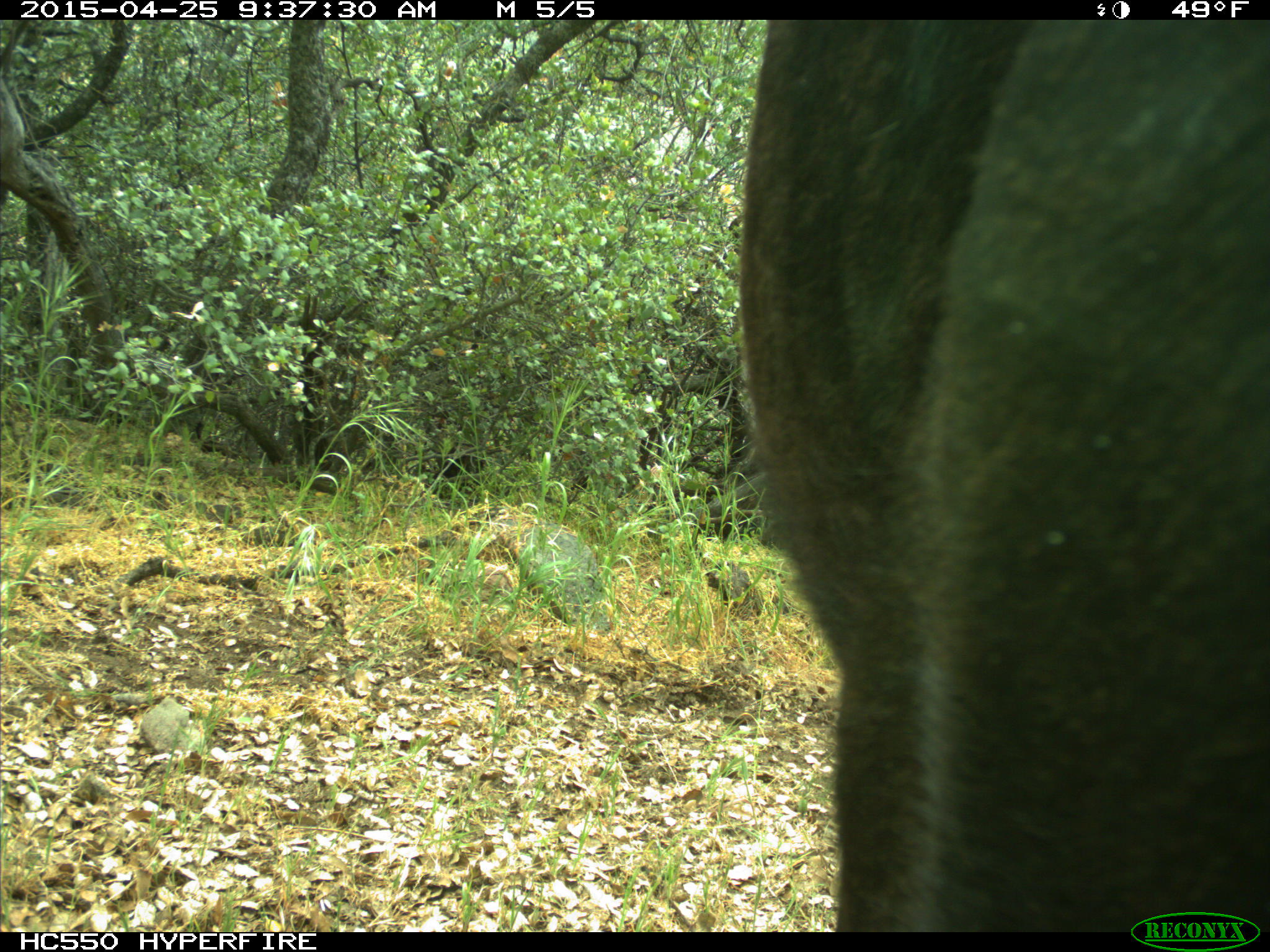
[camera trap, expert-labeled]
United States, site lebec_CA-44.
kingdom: Animalia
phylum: Chordata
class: Mammalia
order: Artiodactyla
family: Suidae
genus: Sus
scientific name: Sus scrofa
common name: wild boar